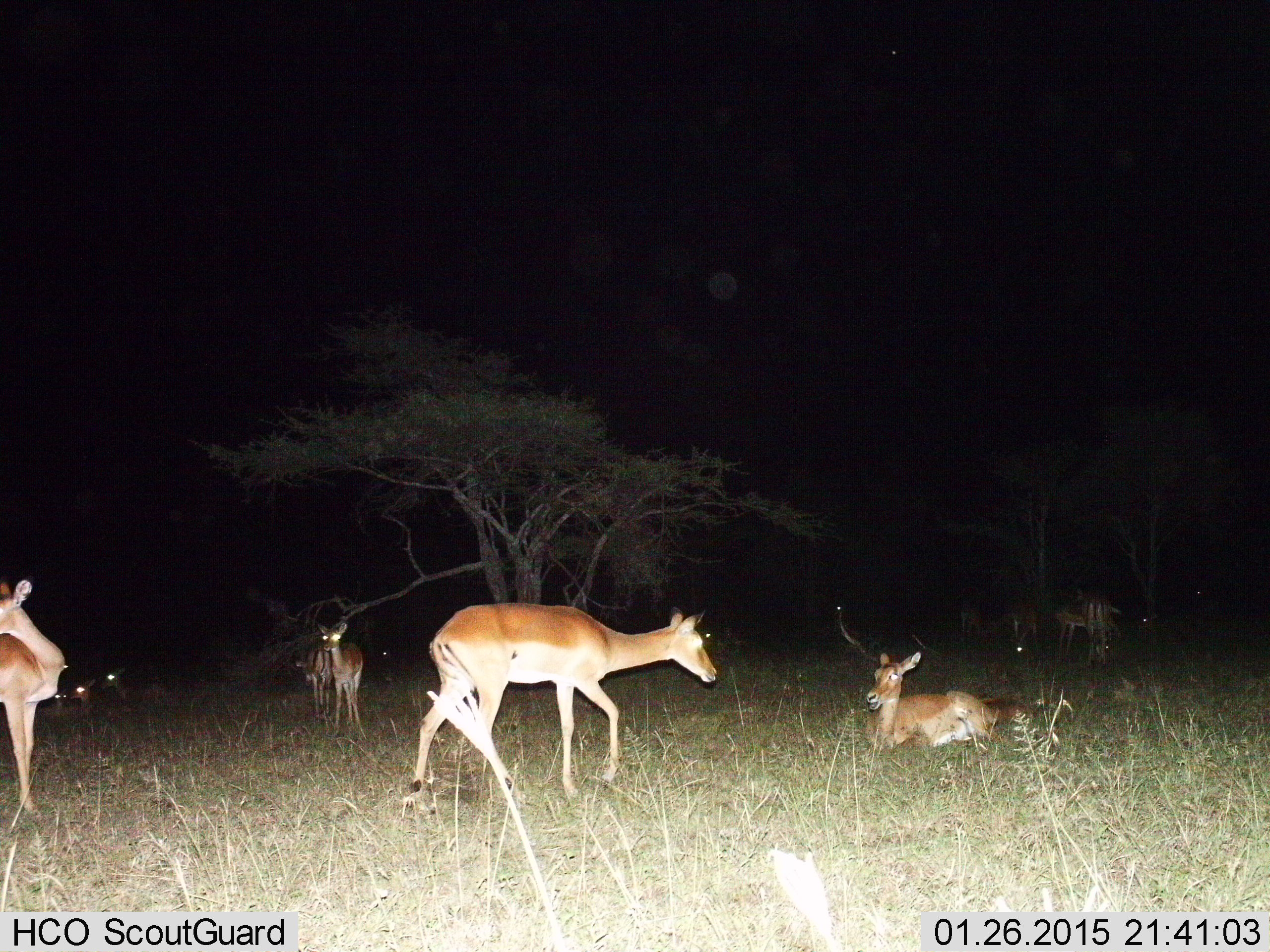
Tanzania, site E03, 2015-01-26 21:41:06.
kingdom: Animalia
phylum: Chordata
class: Mammalia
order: Artiodactyla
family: Bovidae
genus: Aepyceros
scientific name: Aepyceros melampus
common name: impala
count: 11-50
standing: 100%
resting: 100%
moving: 50%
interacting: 0%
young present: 20%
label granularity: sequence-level